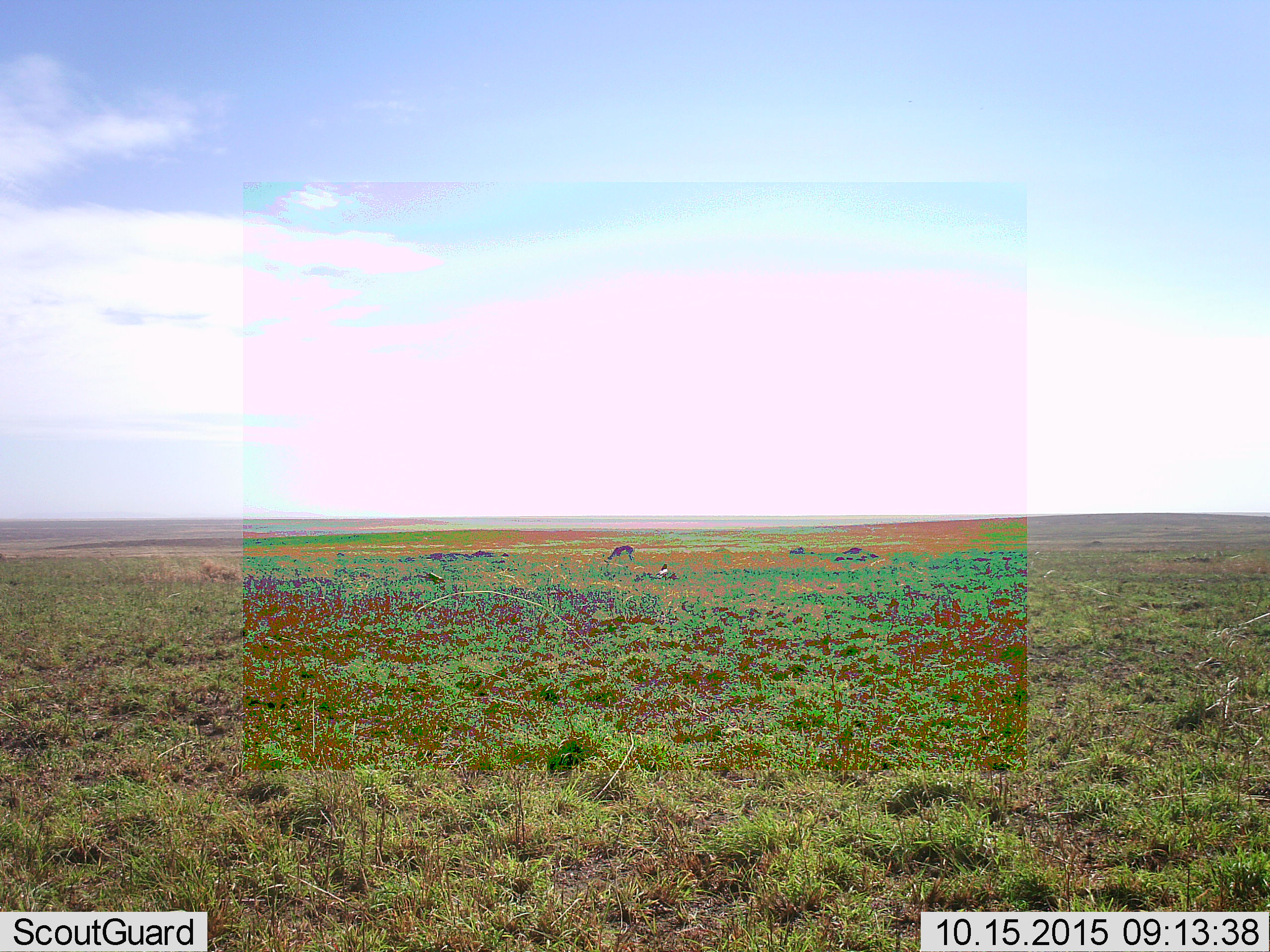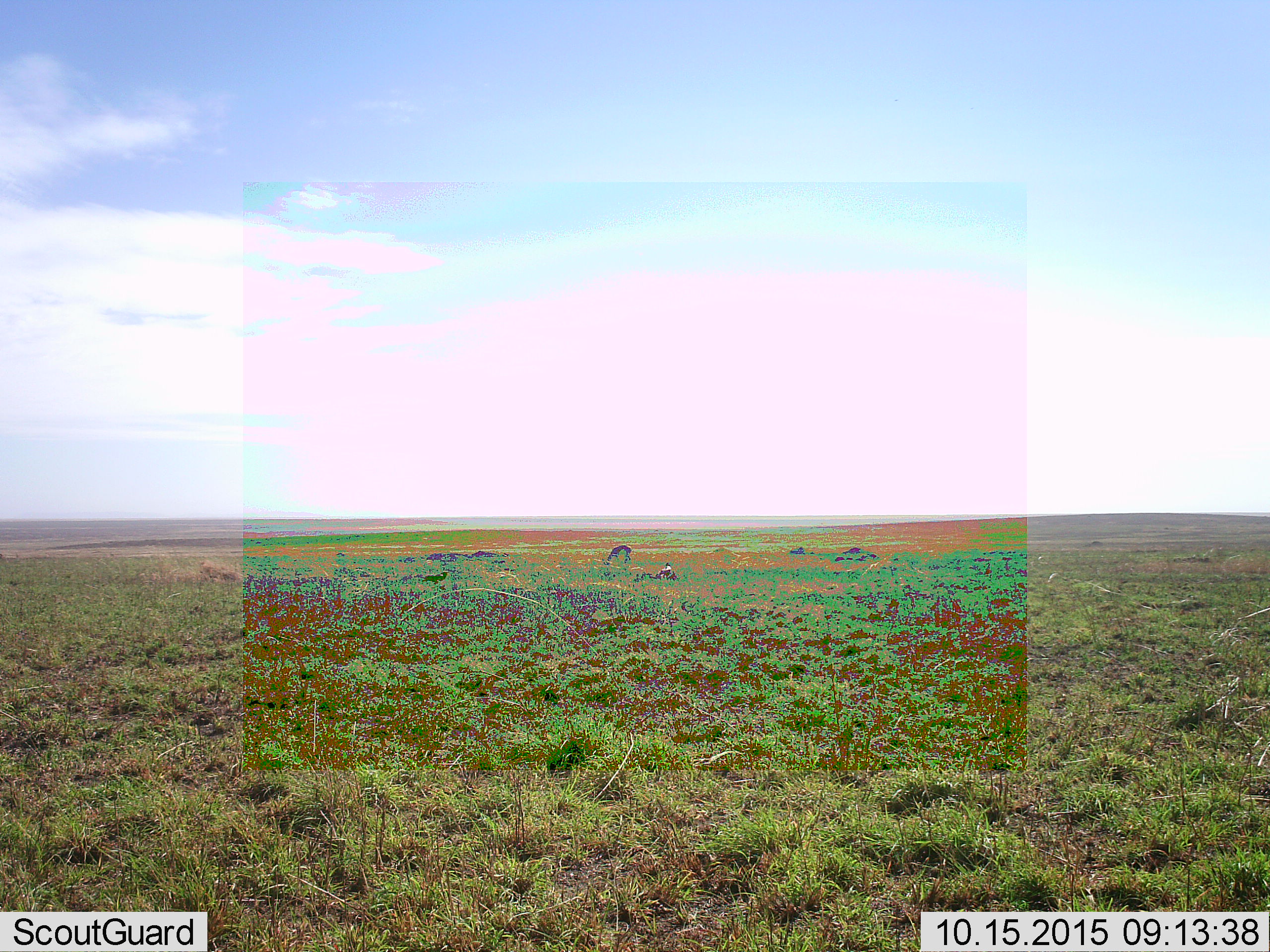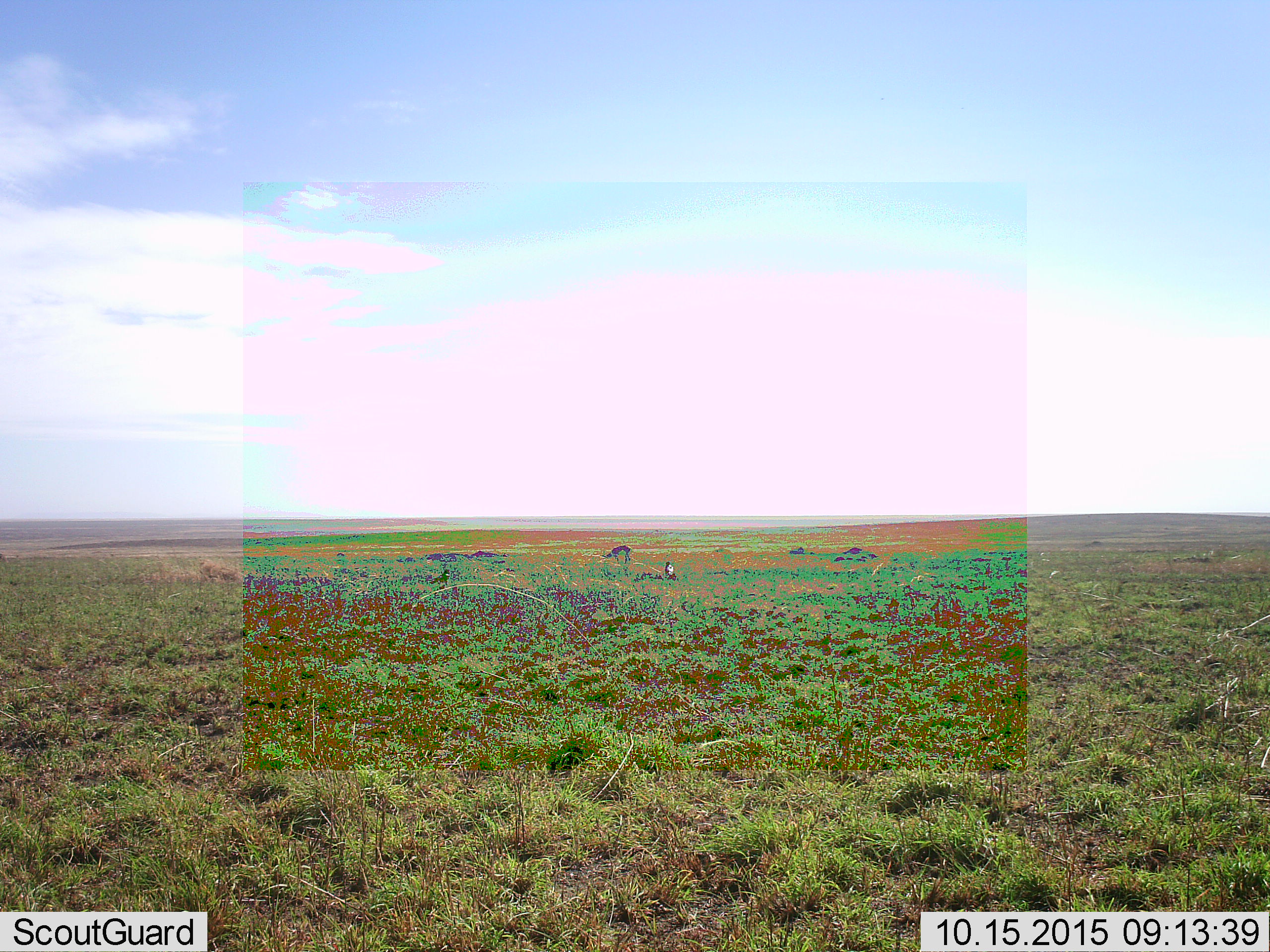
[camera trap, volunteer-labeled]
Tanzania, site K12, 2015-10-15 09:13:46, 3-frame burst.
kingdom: Animalia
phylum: Chordata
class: Mammalia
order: Artiodactyla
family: Bovidae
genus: Eudorcas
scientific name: Eudorcas thomsonii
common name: thomson's gazelle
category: gazellethomsons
Gazellethomsons (thomson's gazelle) (Eudorcas thomsonii), count 2. Behavior (volunteer vote fractions): standing 33%, resting 33%, moving 17%, interacting 0%. Young present (vote fraction): 0%. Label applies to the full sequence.